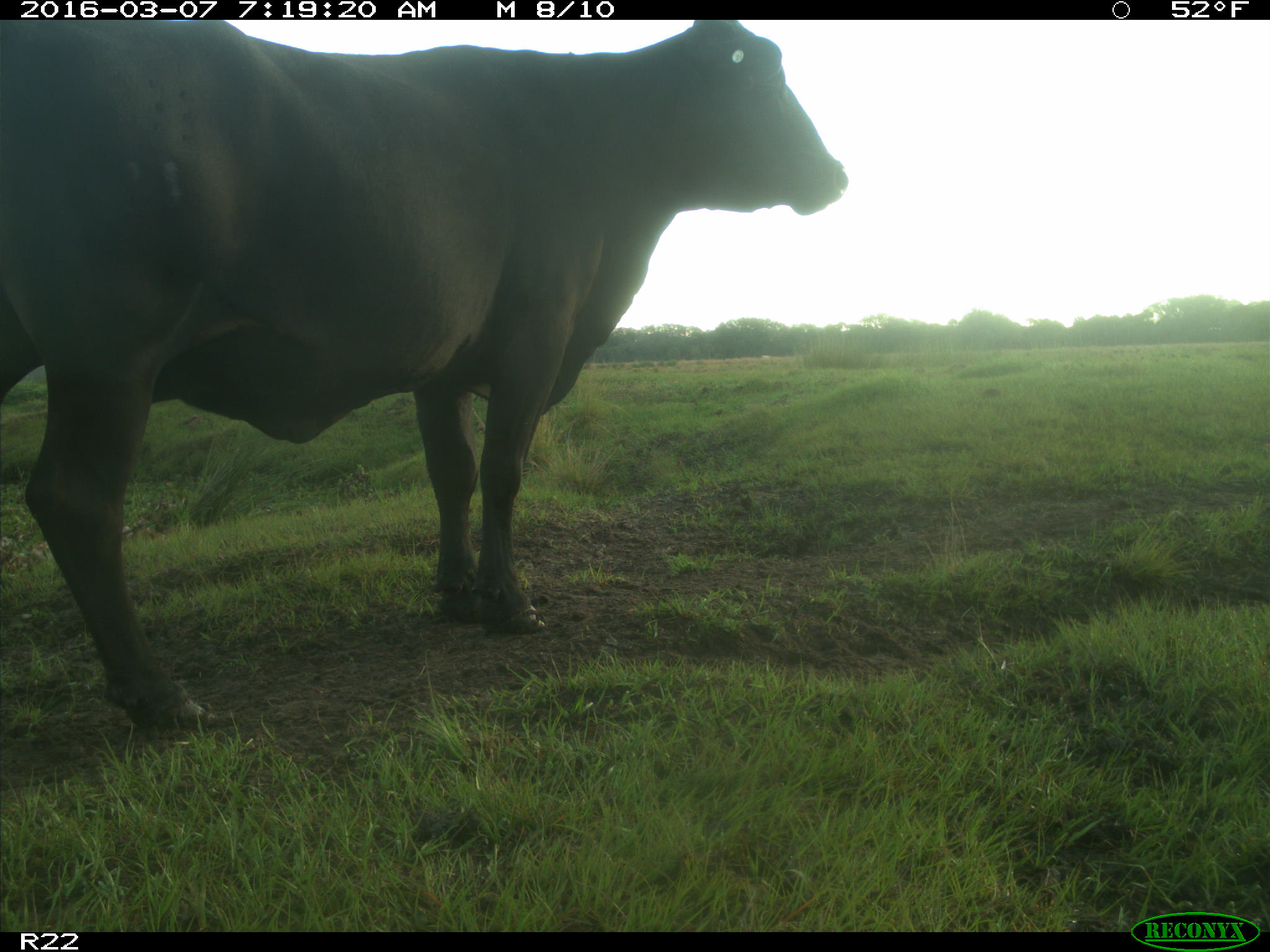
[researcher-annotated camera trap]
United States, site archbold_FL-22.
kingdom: Animalia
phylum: Chordata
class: Mammalia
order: Artiodactyla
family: Bovidae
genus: Bos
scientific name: Bos taurus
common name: domestic cow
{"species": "Bos taurus (domestic cow)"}